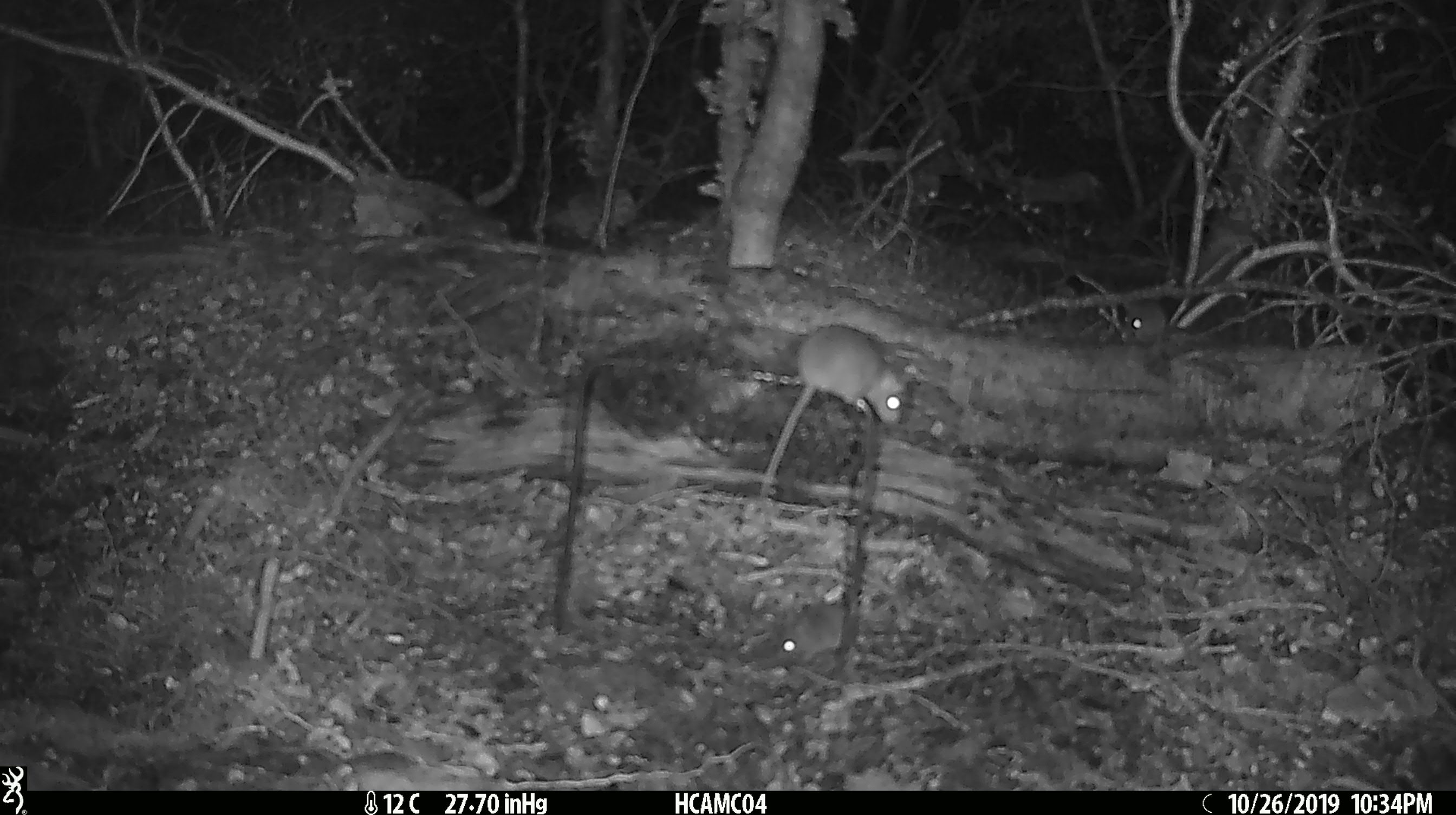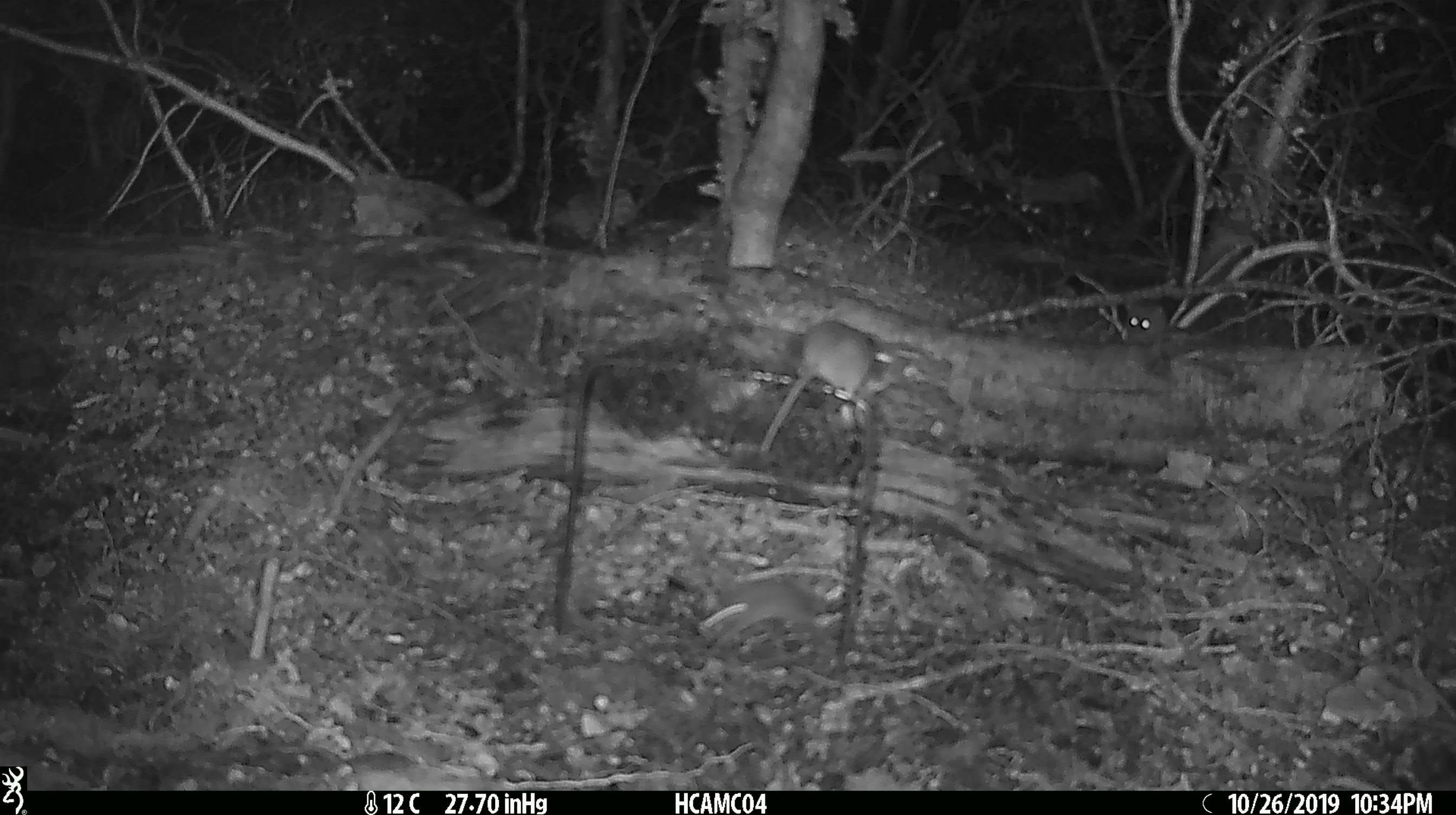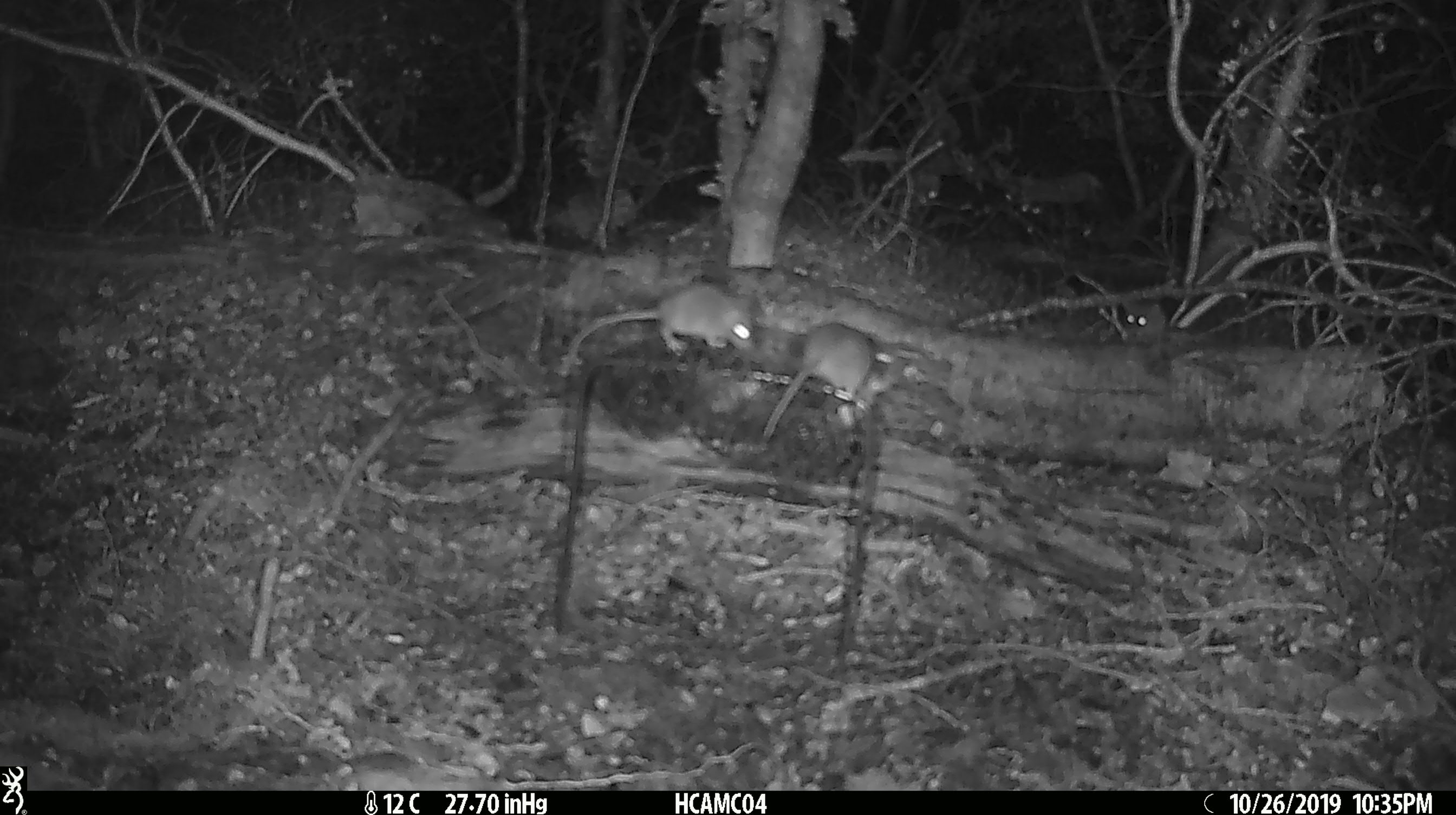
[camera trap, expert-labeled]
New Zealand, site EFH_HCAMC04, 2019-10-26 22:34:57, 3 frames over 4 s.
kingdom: Animalia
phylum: Chordata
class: Mammalia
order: Rodentia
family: Muridae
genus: Mus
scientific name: Mus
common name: mouse